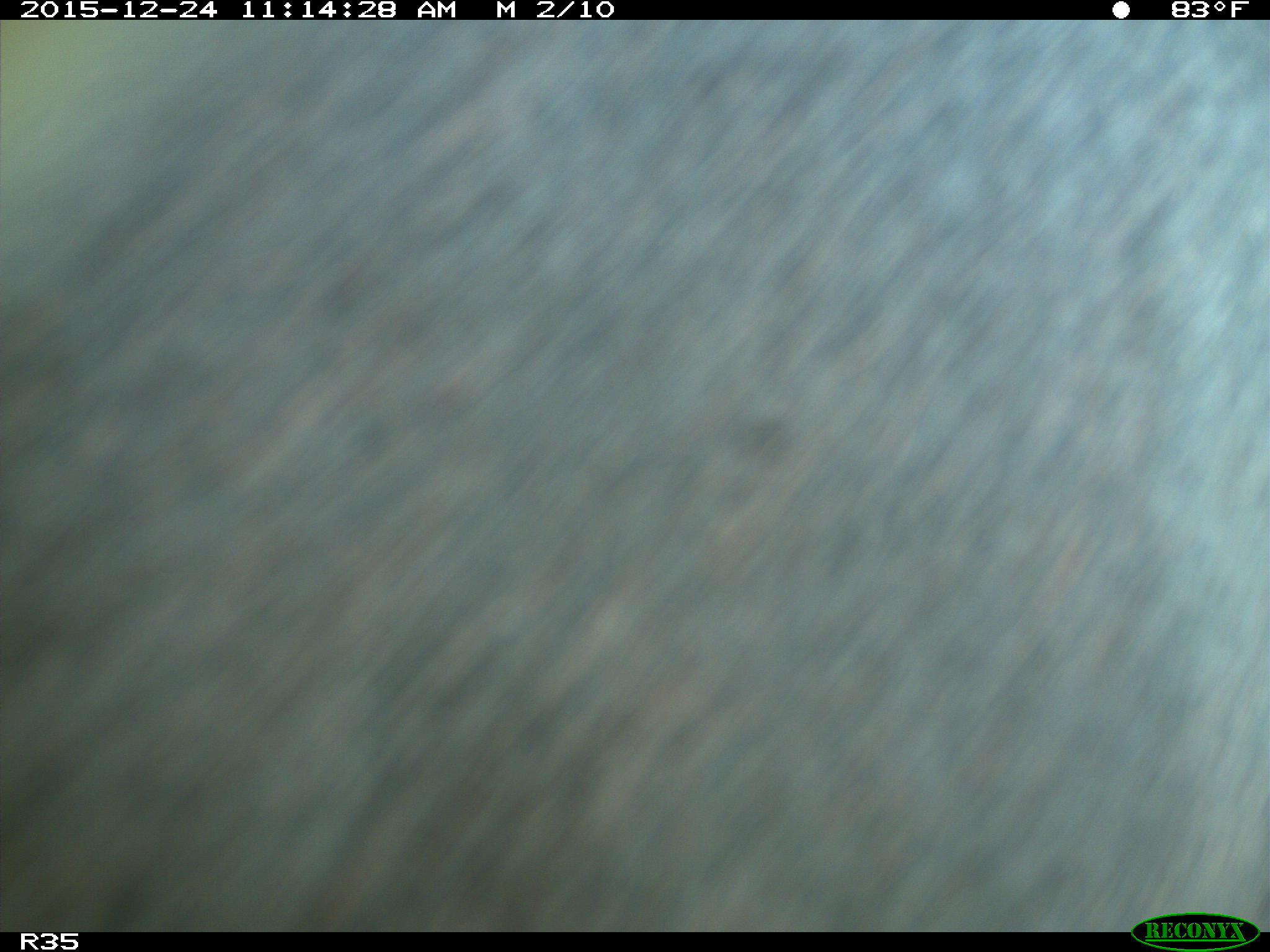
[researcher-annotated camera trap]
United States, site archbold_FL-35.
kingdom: Animalia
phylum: Chordata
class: Mammalia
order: Artiodactyla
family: Bovidae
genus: Bos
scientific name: Bos taurus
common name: domestic cow